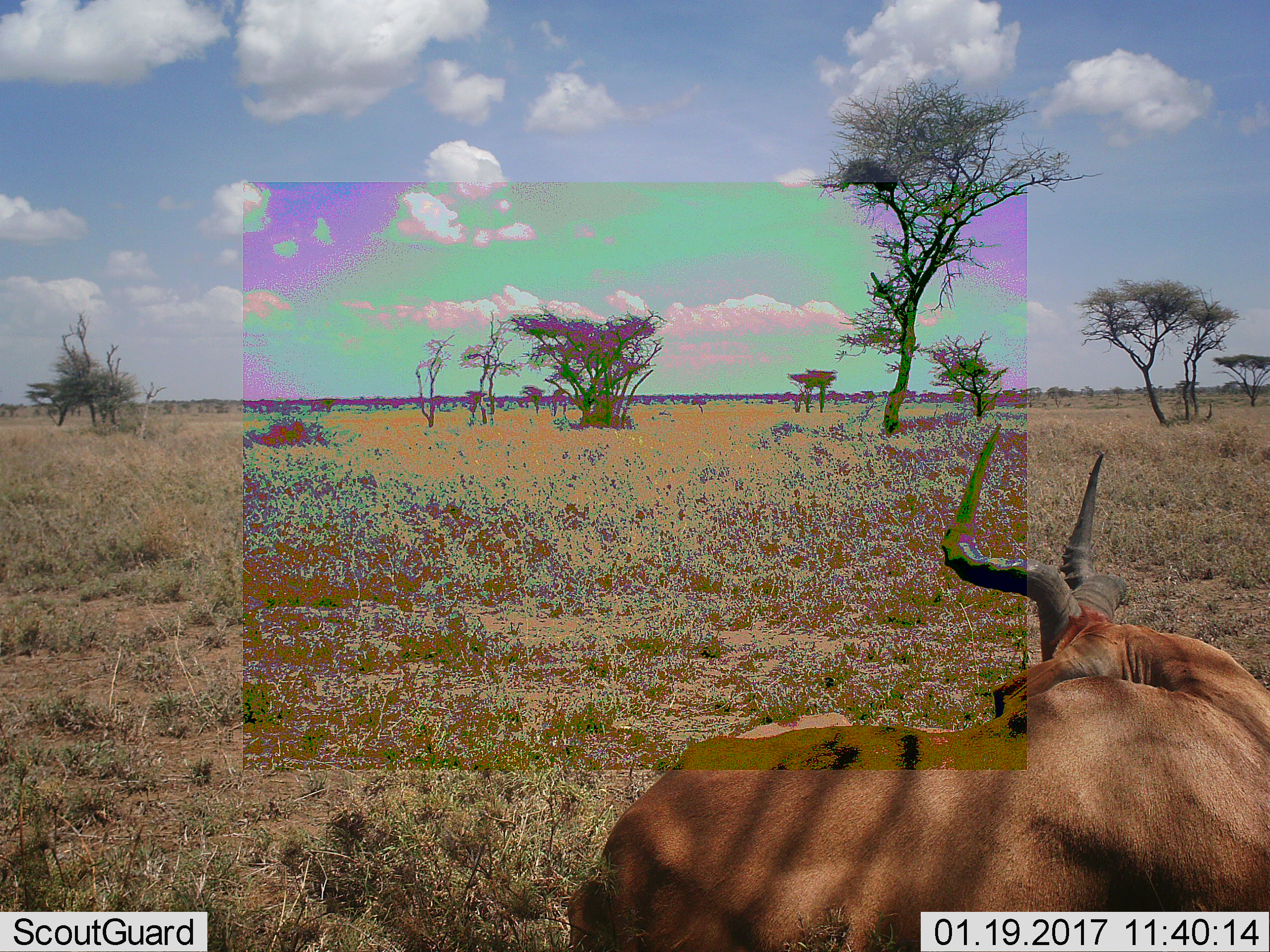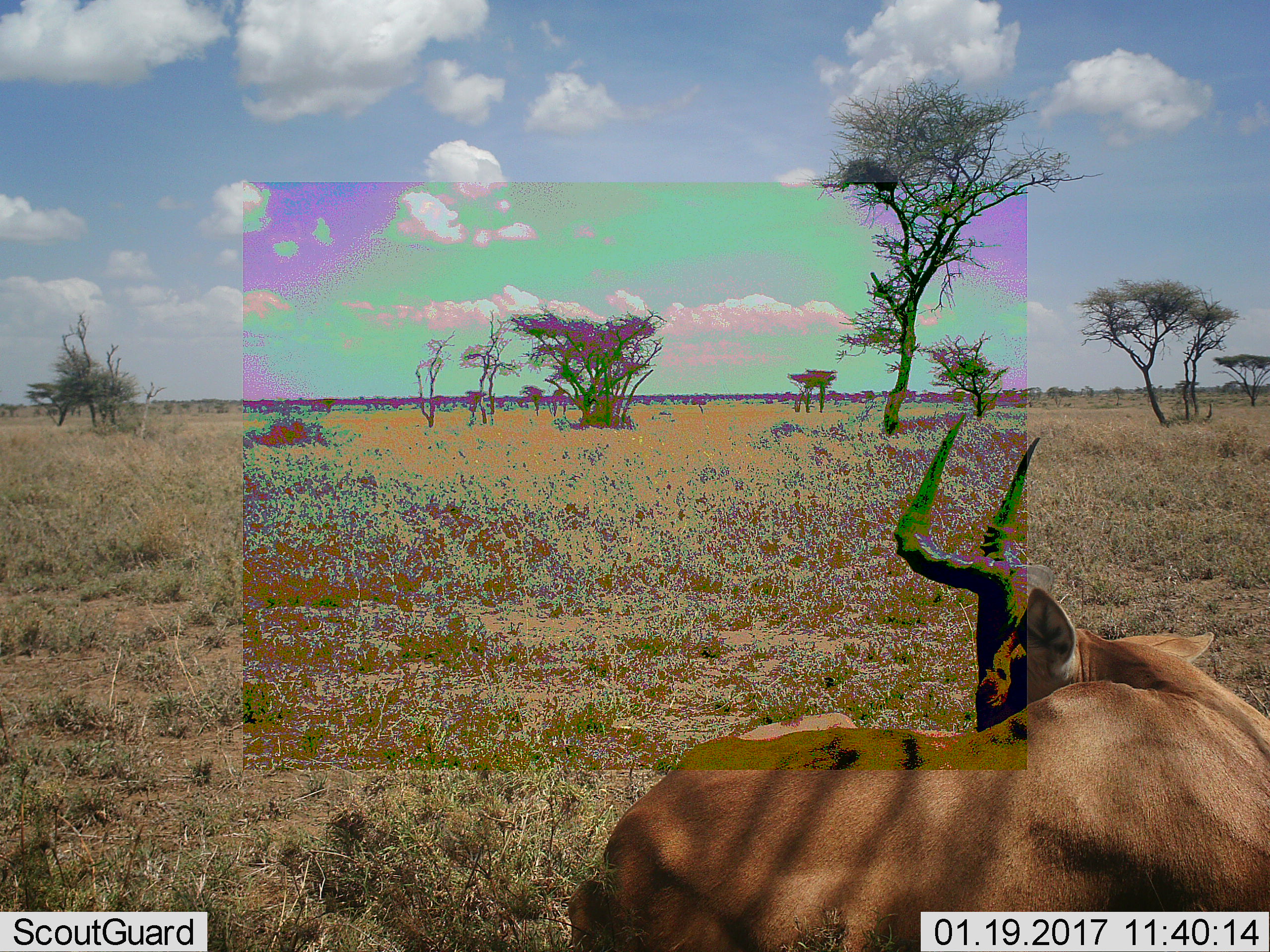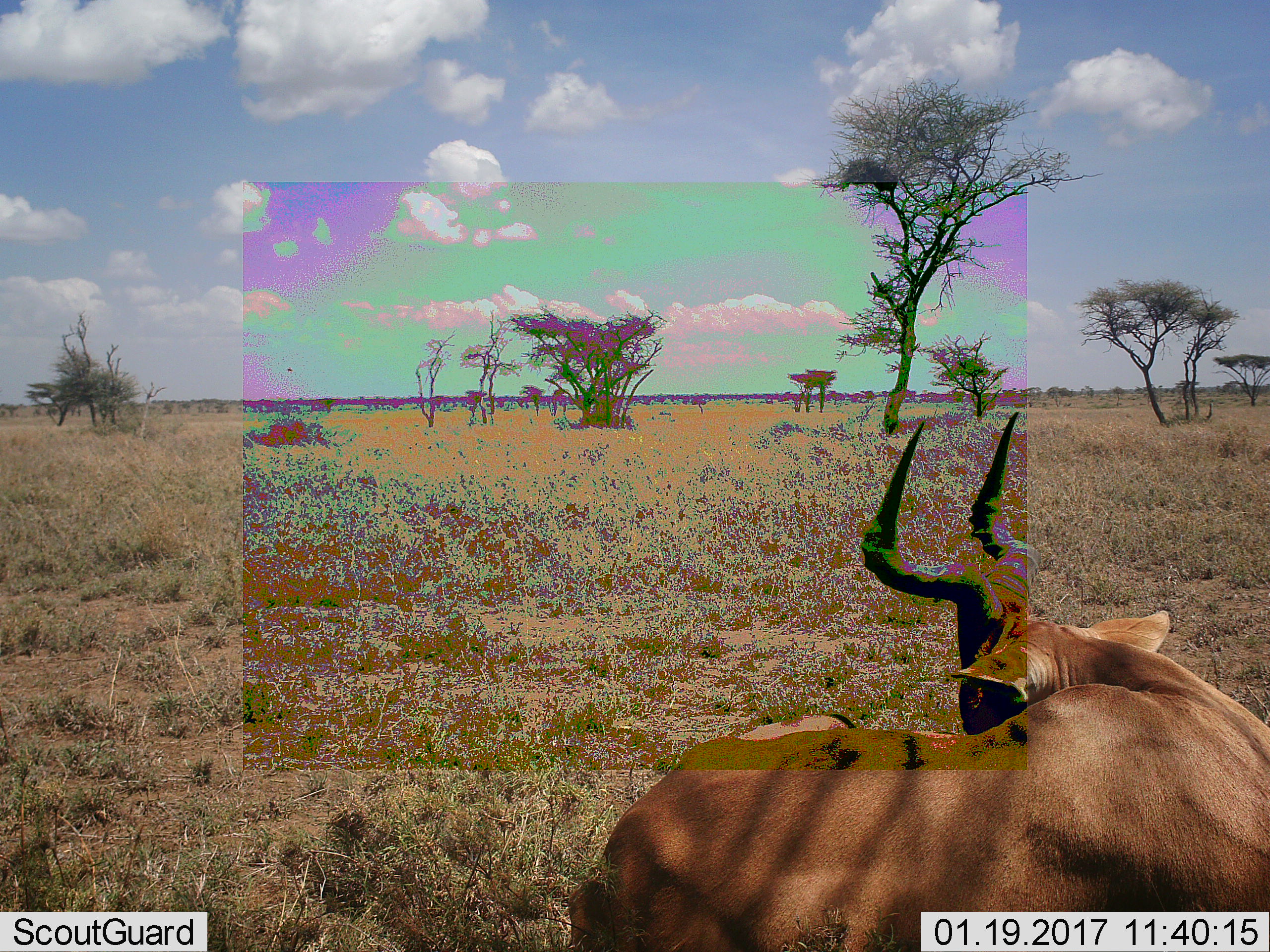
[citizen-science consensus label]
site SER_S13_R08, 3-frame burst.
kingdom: Animalia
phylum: Chordata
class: Mammalia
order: Artiodactyla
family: Bovidae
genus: Alcelaphus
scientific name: Alcelaphus buselaphus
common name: hartebeest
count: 1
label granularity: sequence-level